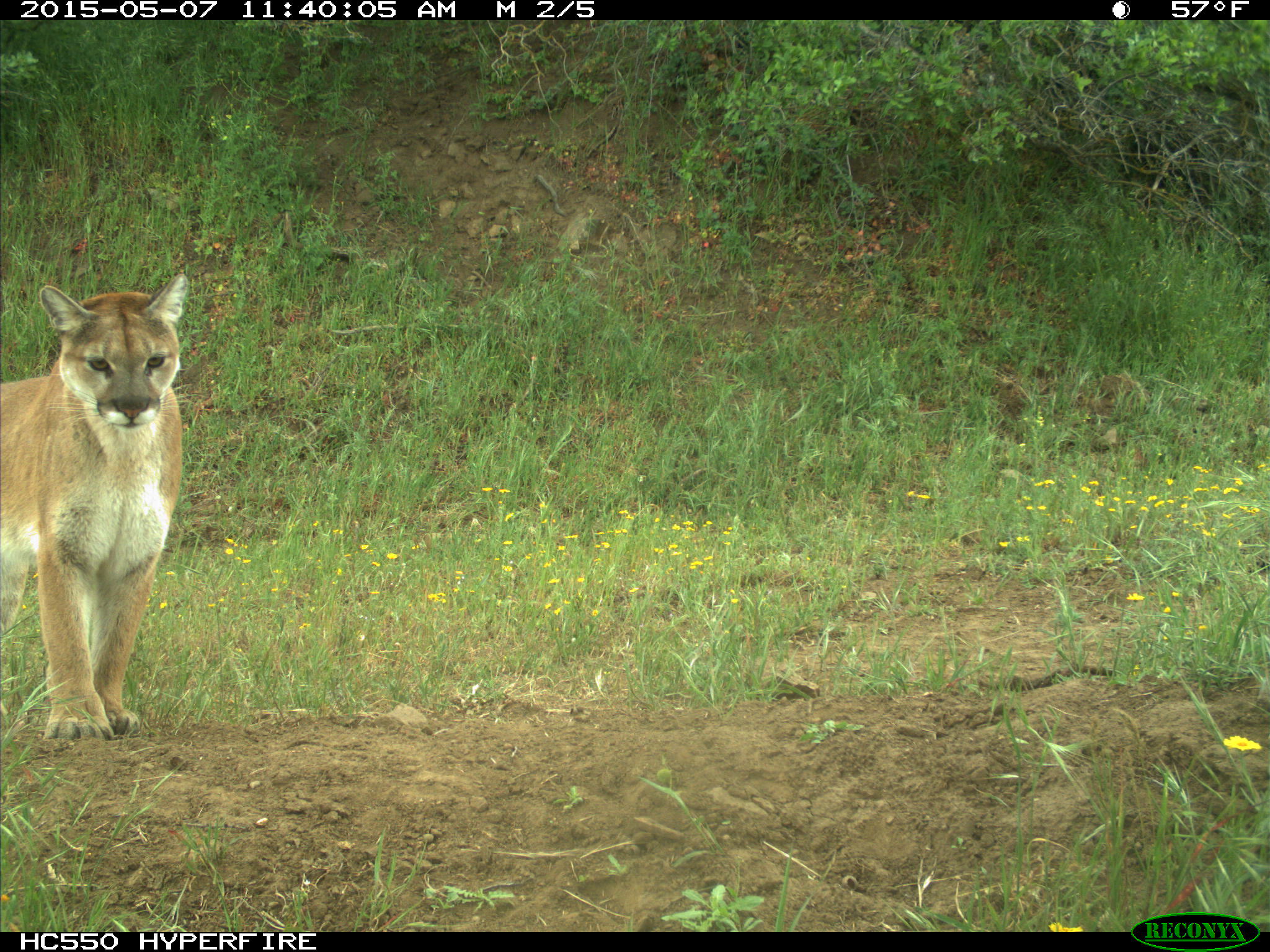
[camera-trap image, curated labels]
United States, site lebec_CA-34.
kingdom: Animalia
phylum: Chordata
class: Mammalia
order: Carnivora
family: Felidae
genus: Puma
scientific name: Puma concolor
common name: mountain lion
Puma concolor (mountain lion).